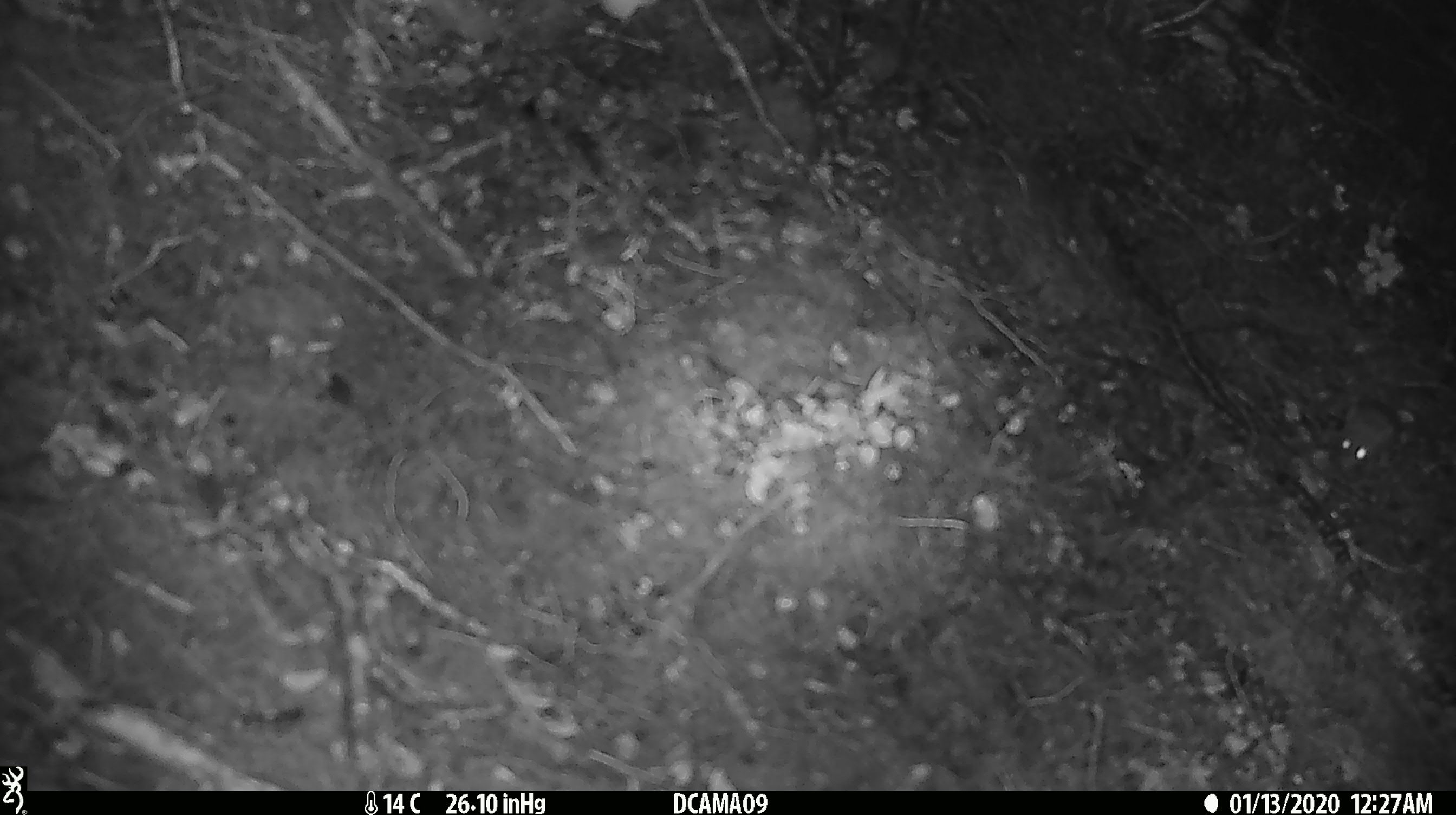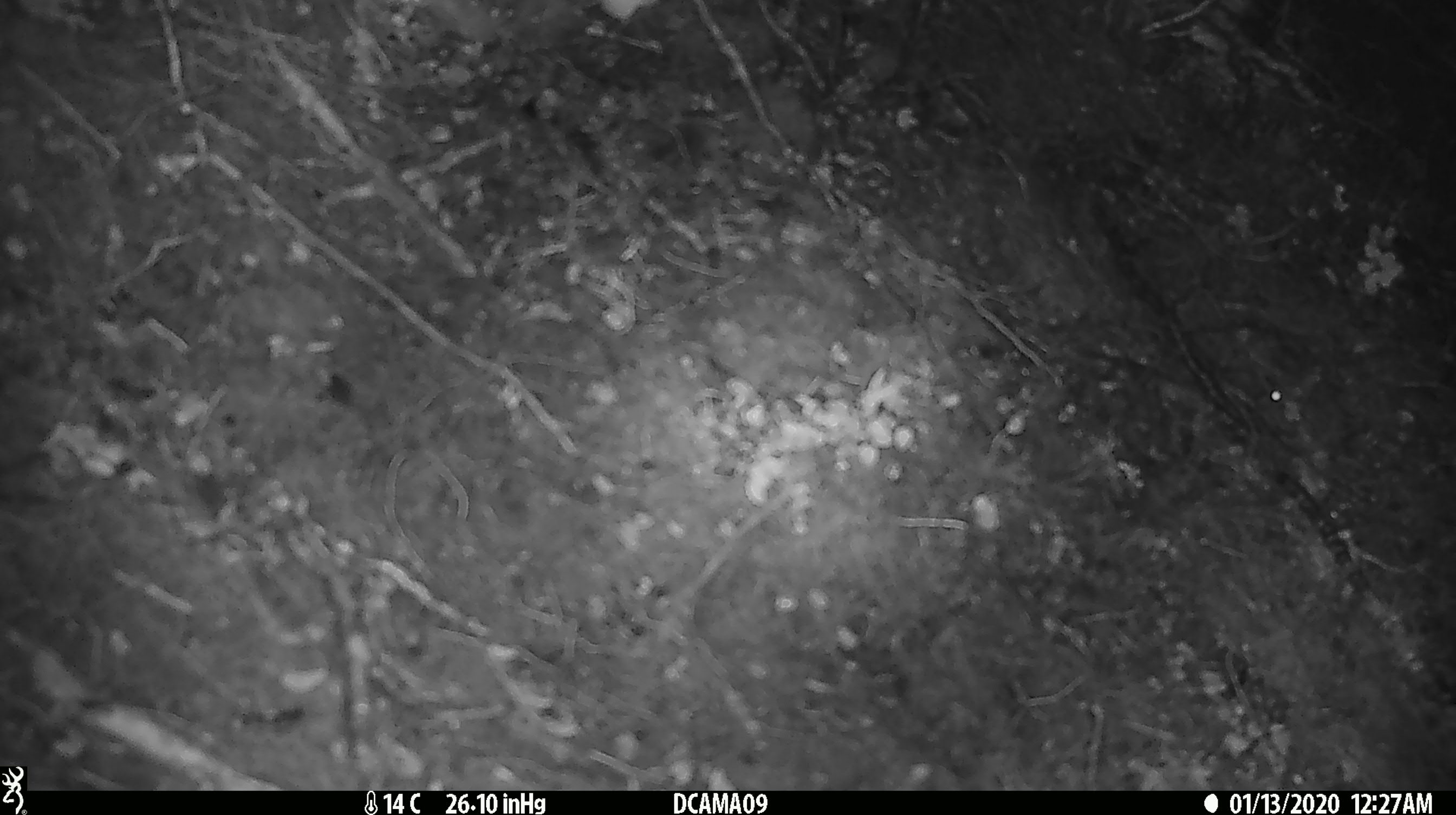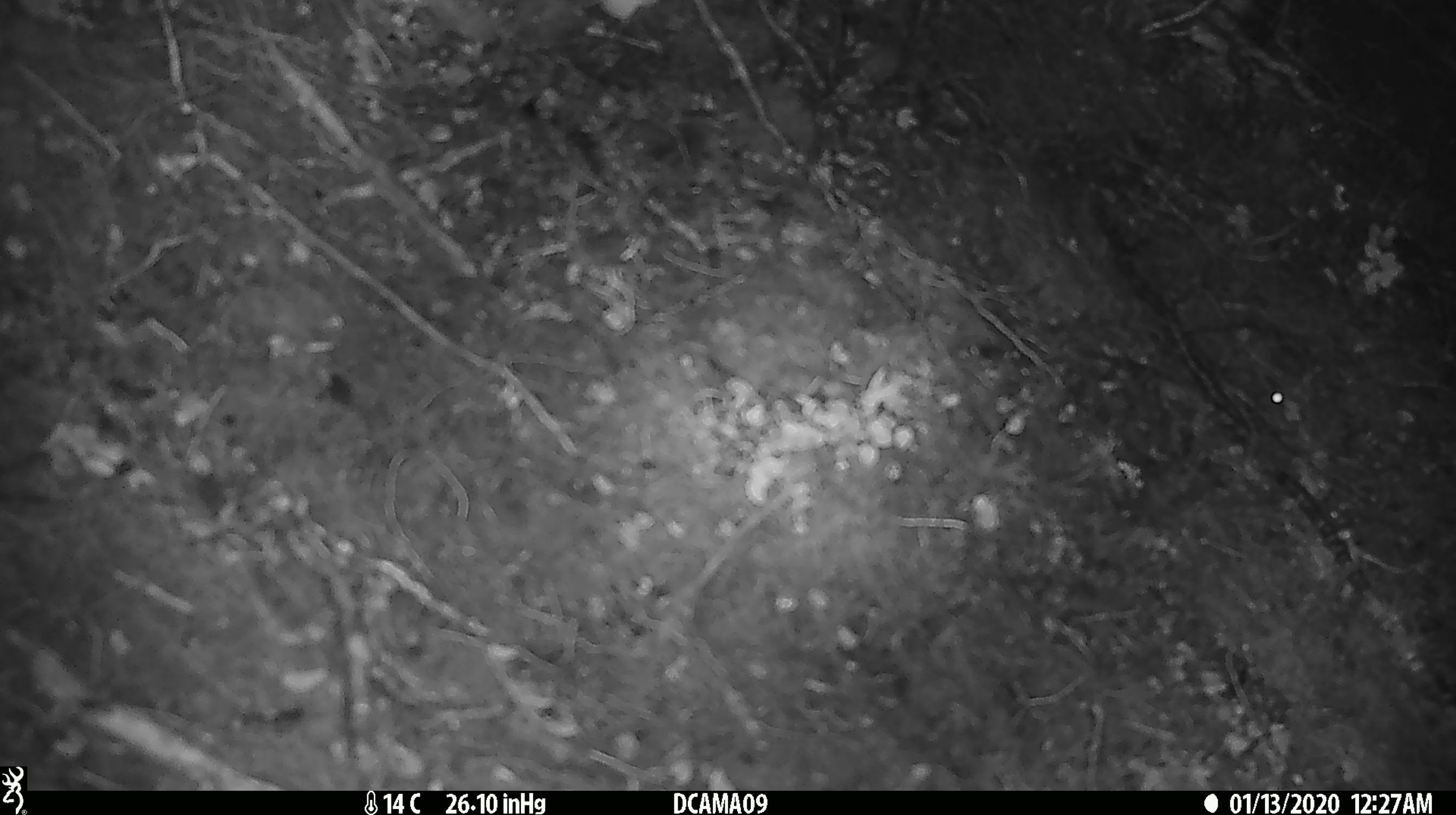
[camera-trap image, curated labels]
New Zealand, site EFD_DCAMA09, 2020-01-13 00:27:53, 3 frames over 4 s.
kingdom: Animalia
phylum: Chordata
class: Mammalia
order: Rodentia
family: Muridae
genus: Mus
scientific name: Mus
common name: mouse